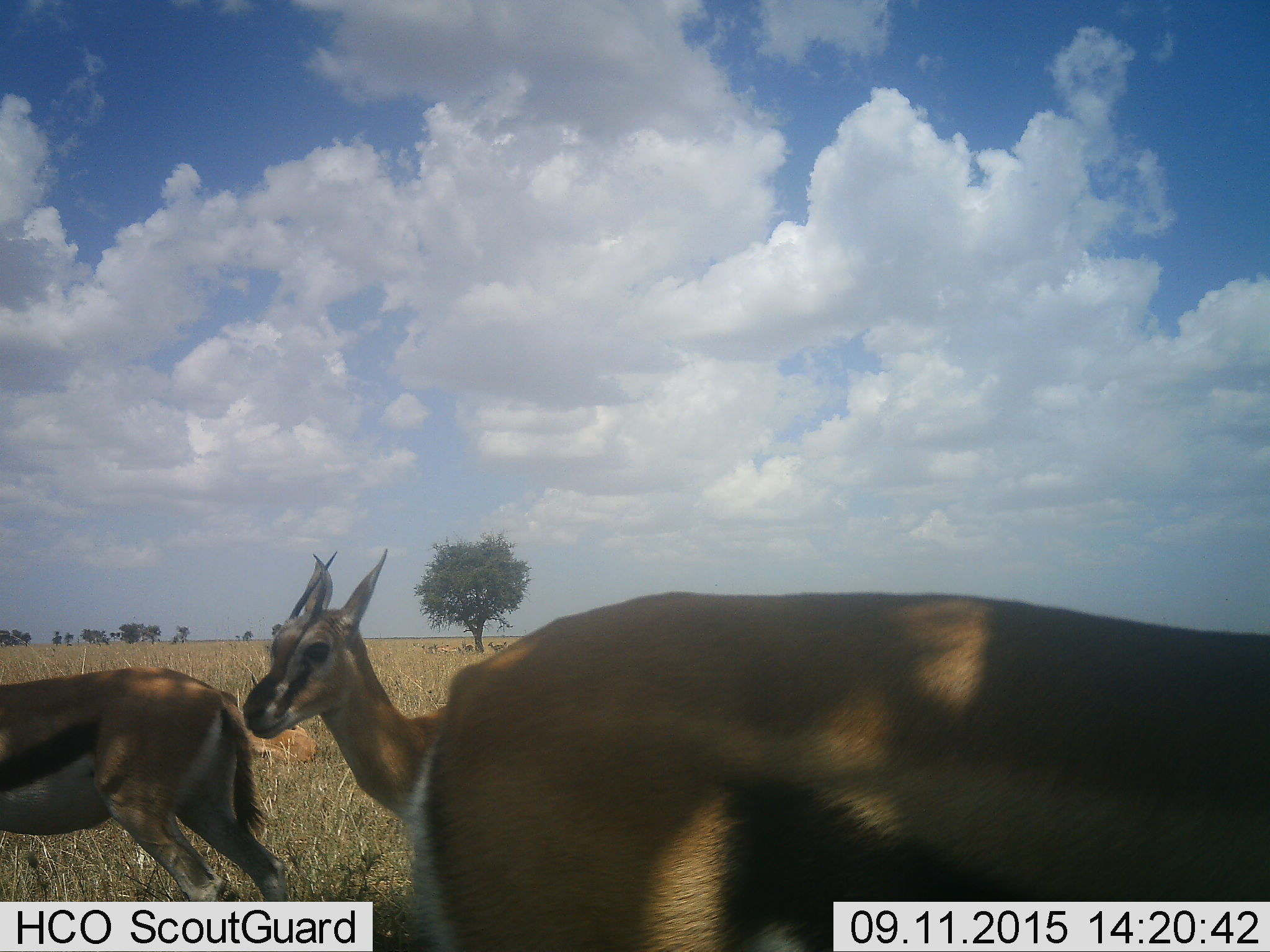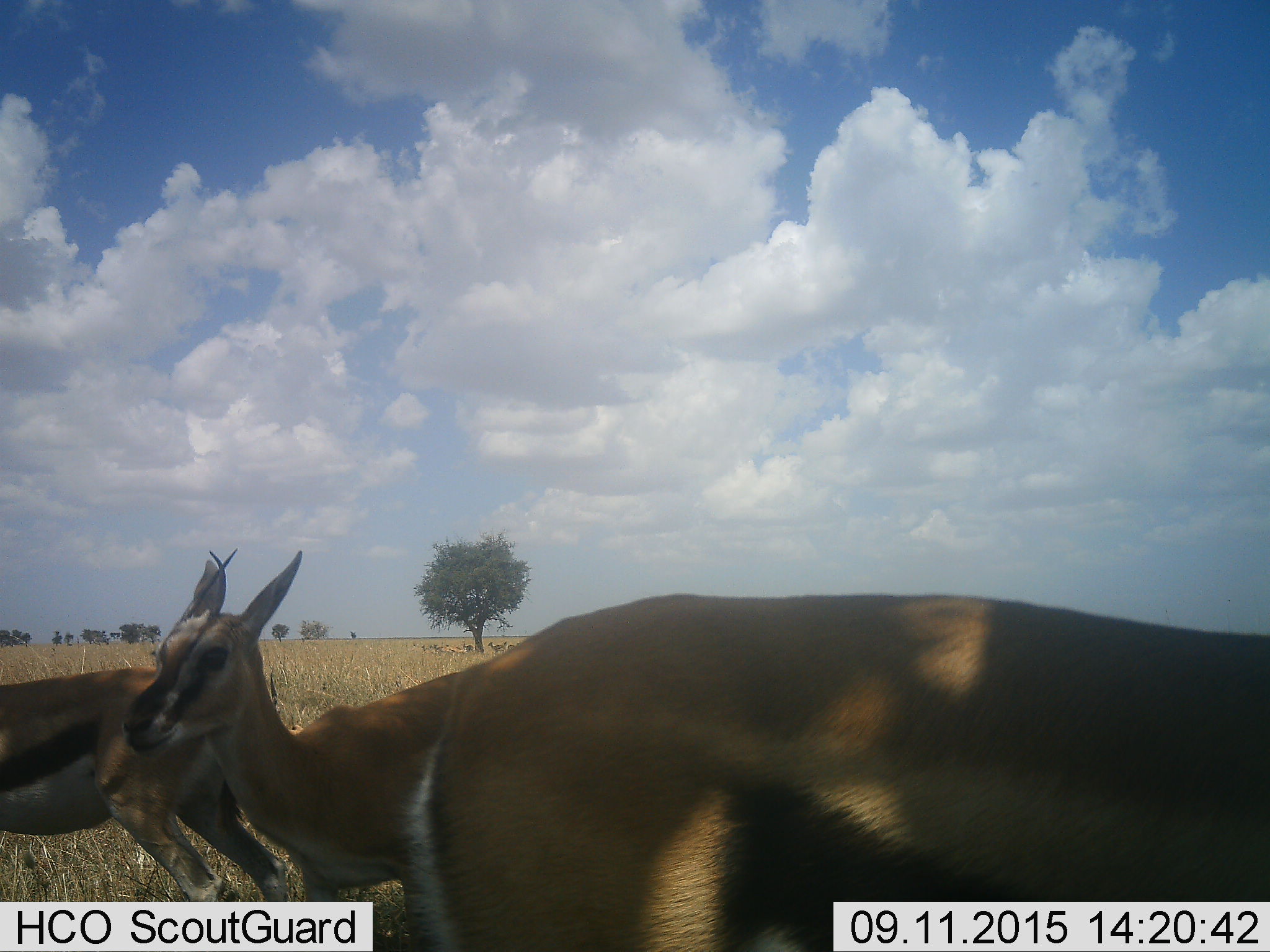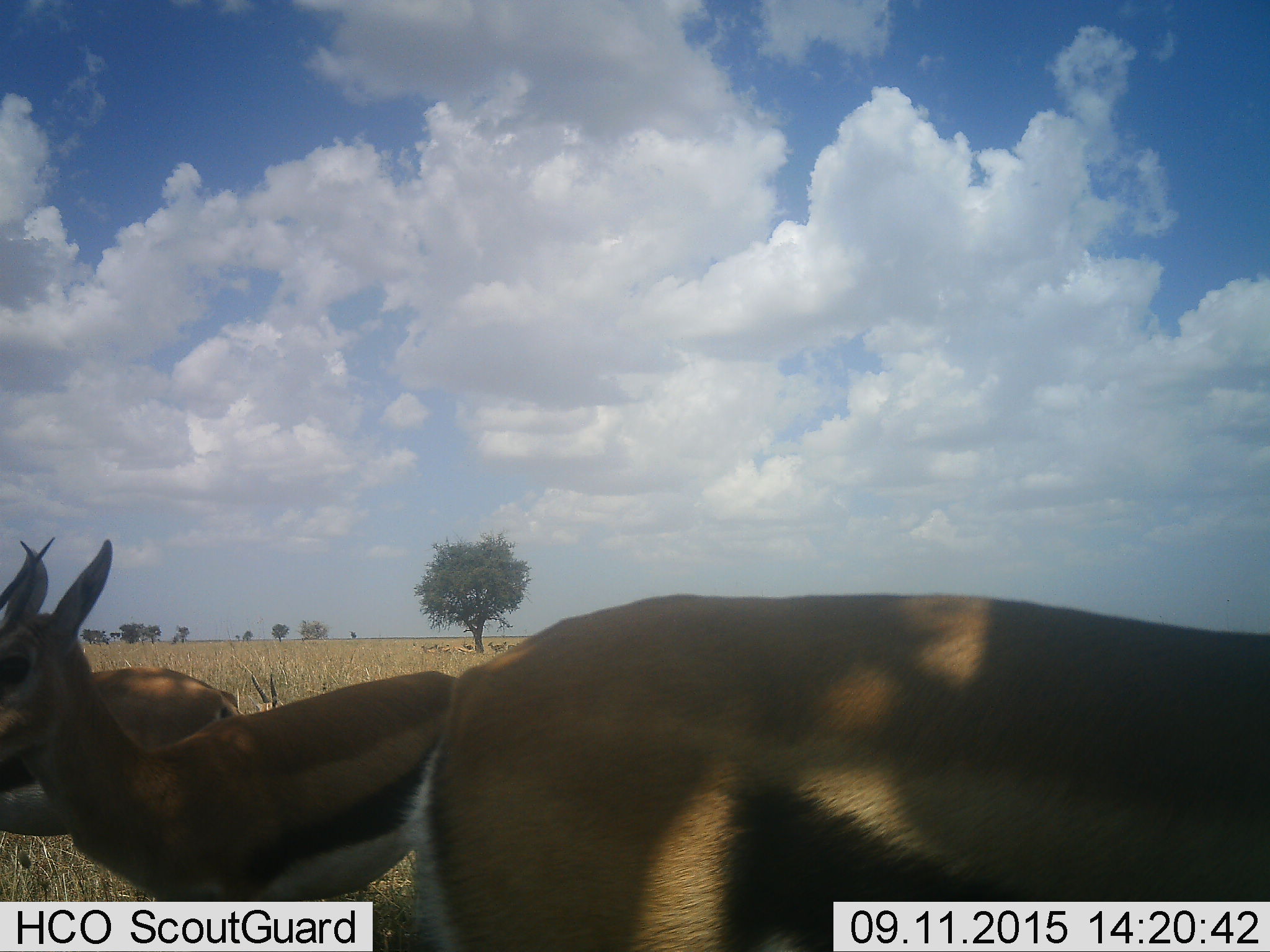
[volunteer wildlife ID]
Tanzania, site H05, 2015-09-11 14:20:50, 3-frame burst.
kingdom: Animalia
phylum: Chordata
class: Mammalia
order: Artiodactyla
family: Bovidae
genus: Eudorcas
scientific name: Eudorcas thomsonii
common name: thomson's gazelle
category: gazellethomsons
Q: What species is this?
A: Gazellethomsons (thomson's gazelle) (Eudorcas thomsonii).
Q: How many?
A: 8.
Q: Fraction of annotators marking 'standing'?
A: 86%.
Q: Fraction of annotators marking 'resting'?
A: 57%.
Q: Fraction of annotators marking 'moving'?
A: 43%.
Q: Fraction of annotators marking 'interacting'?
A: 14%.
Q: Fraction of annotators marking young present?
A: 14%.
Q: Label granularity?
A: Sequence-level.